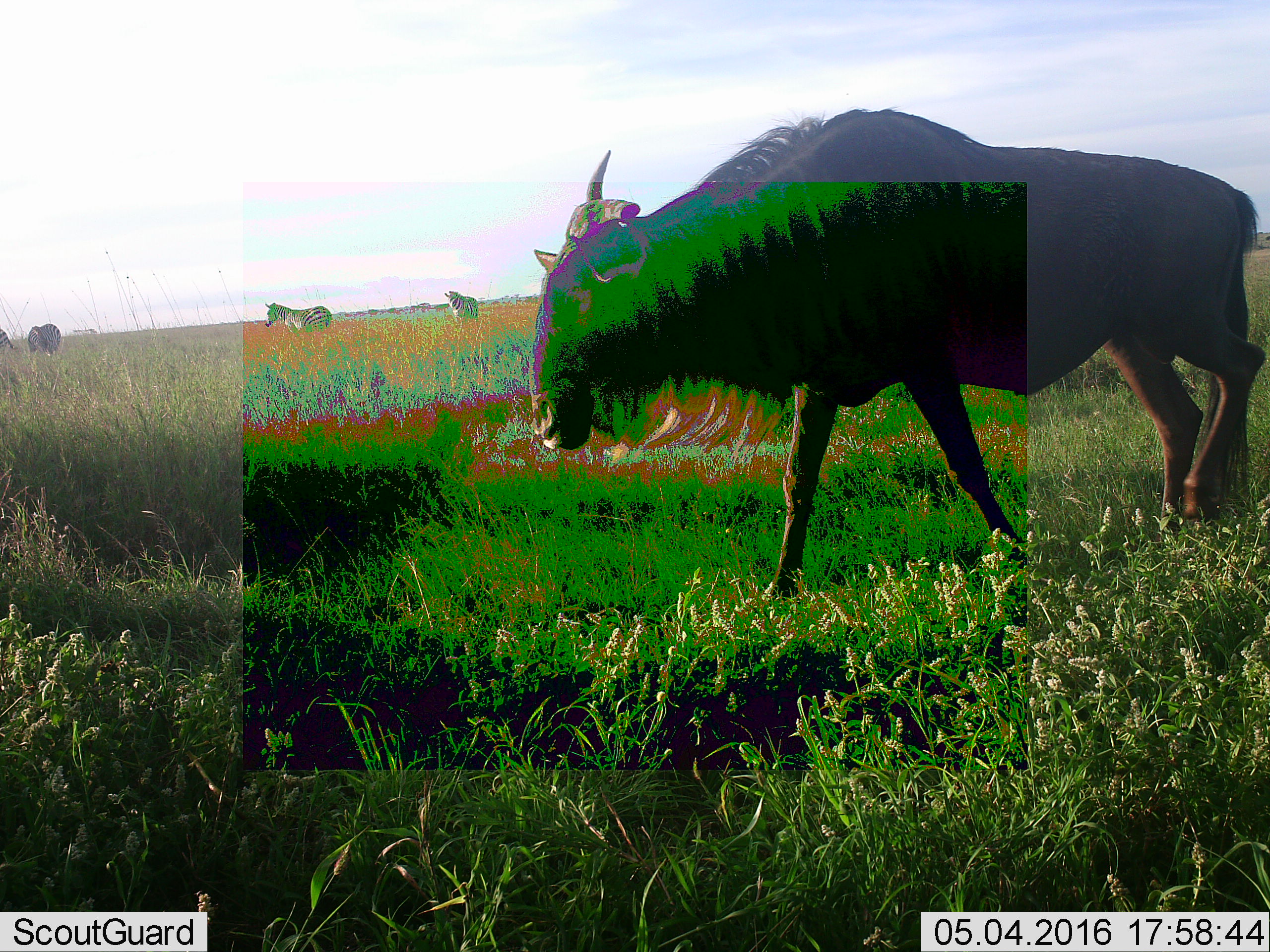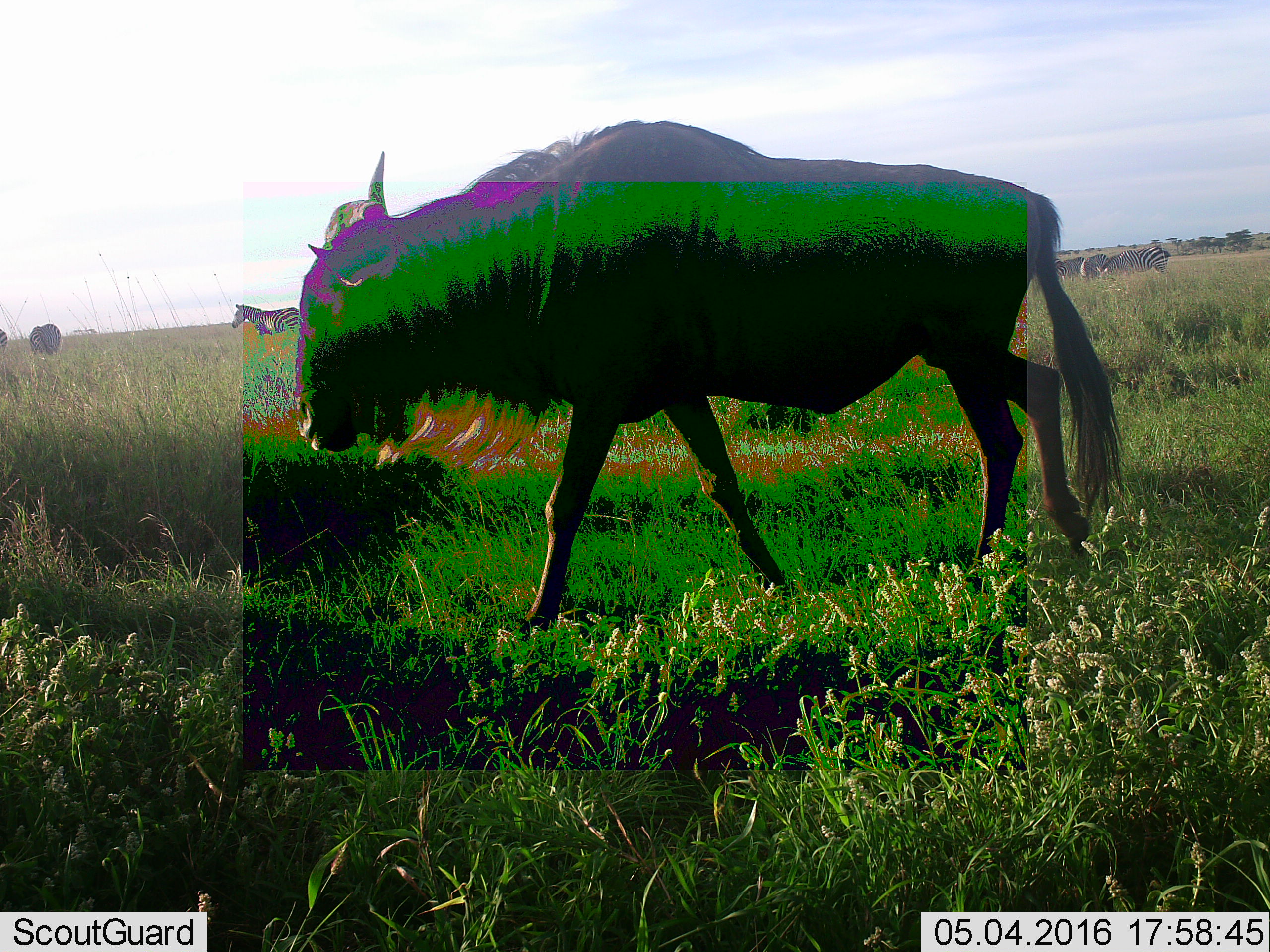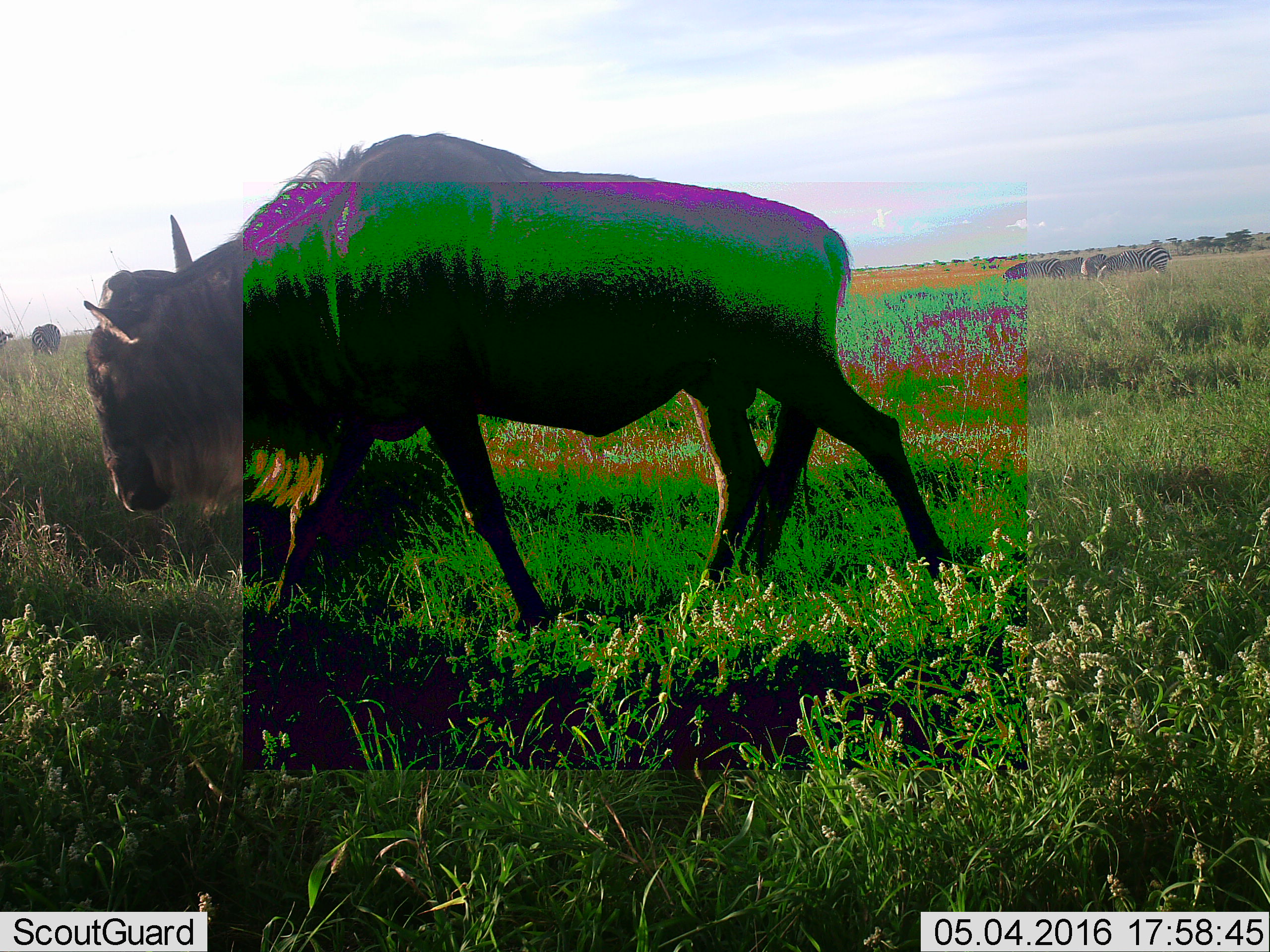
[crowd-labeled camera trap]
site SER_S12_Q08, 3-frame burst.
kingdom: Animalia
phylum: Chordata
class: Mammalia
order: Artiodactyla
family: Bovidae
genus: Connochaetes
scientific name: Connochaetes taurinus taurinus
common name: blue wildebeest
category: wildebeestblue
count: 1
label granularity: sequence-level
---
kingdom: Animalia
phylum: Chordata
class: Mammalia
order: Perissodactyla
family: Equidae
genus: Equus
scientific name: Equus quagga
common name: plains zebra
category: zebraplains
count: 8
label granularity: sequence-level